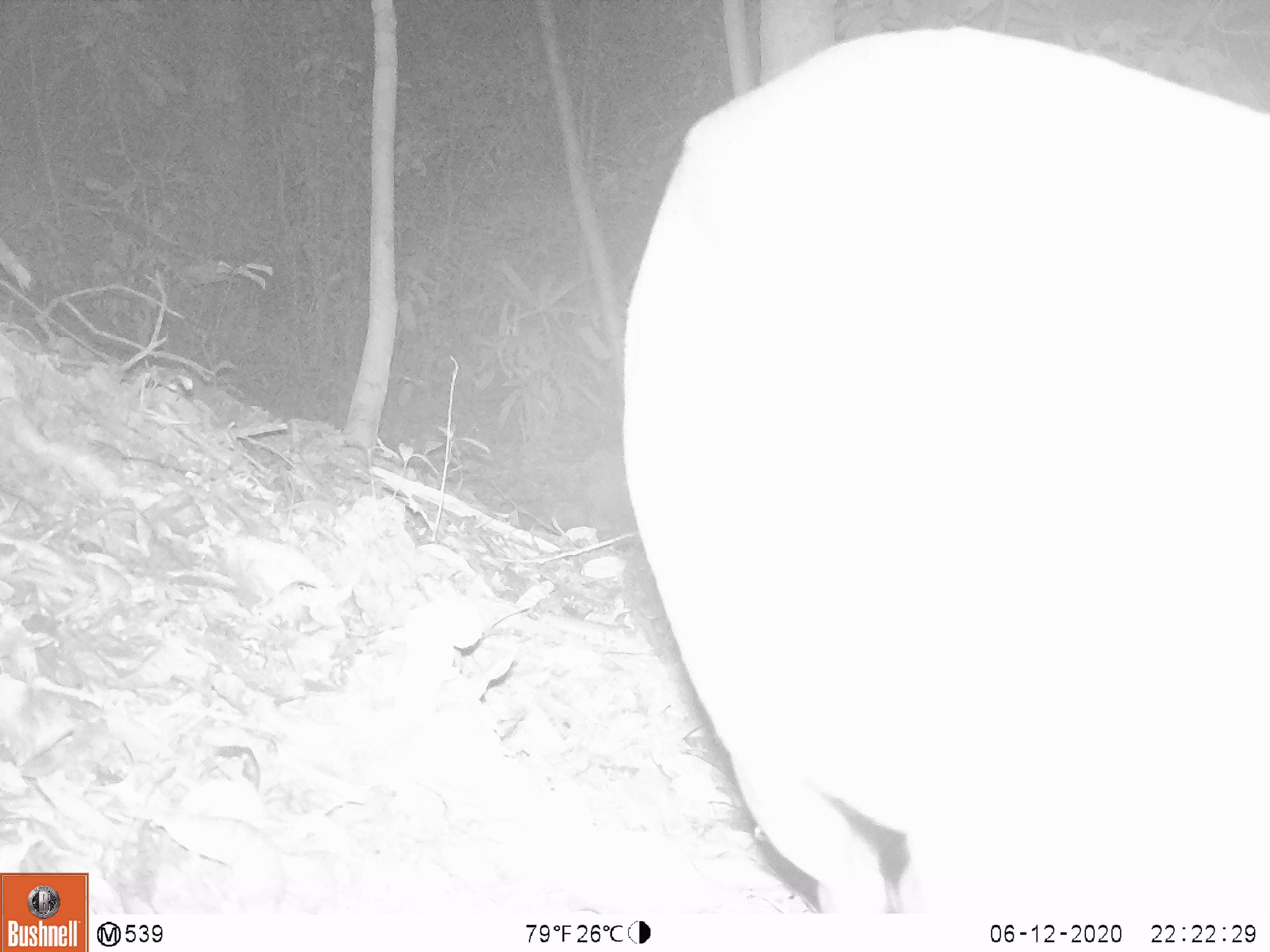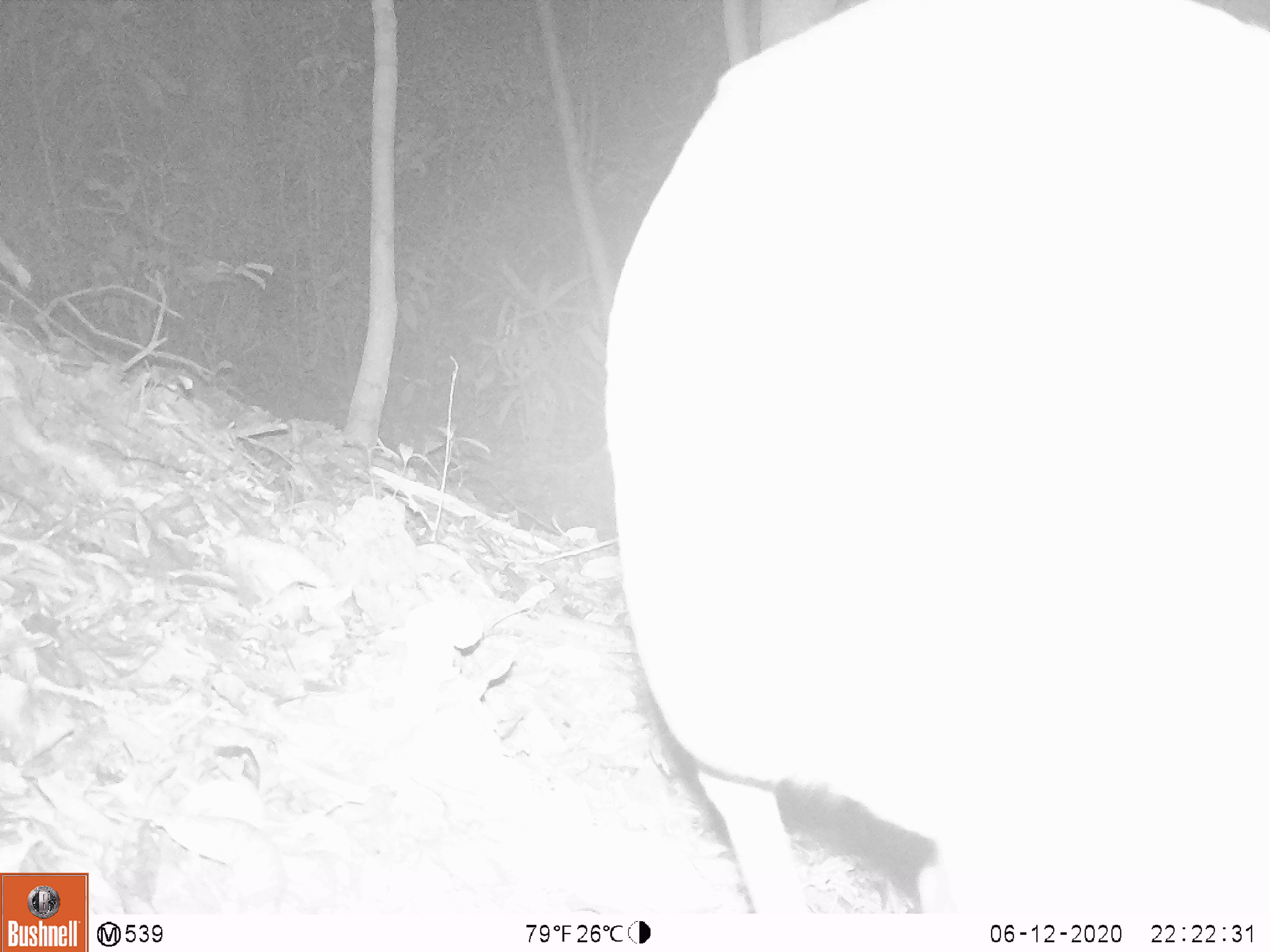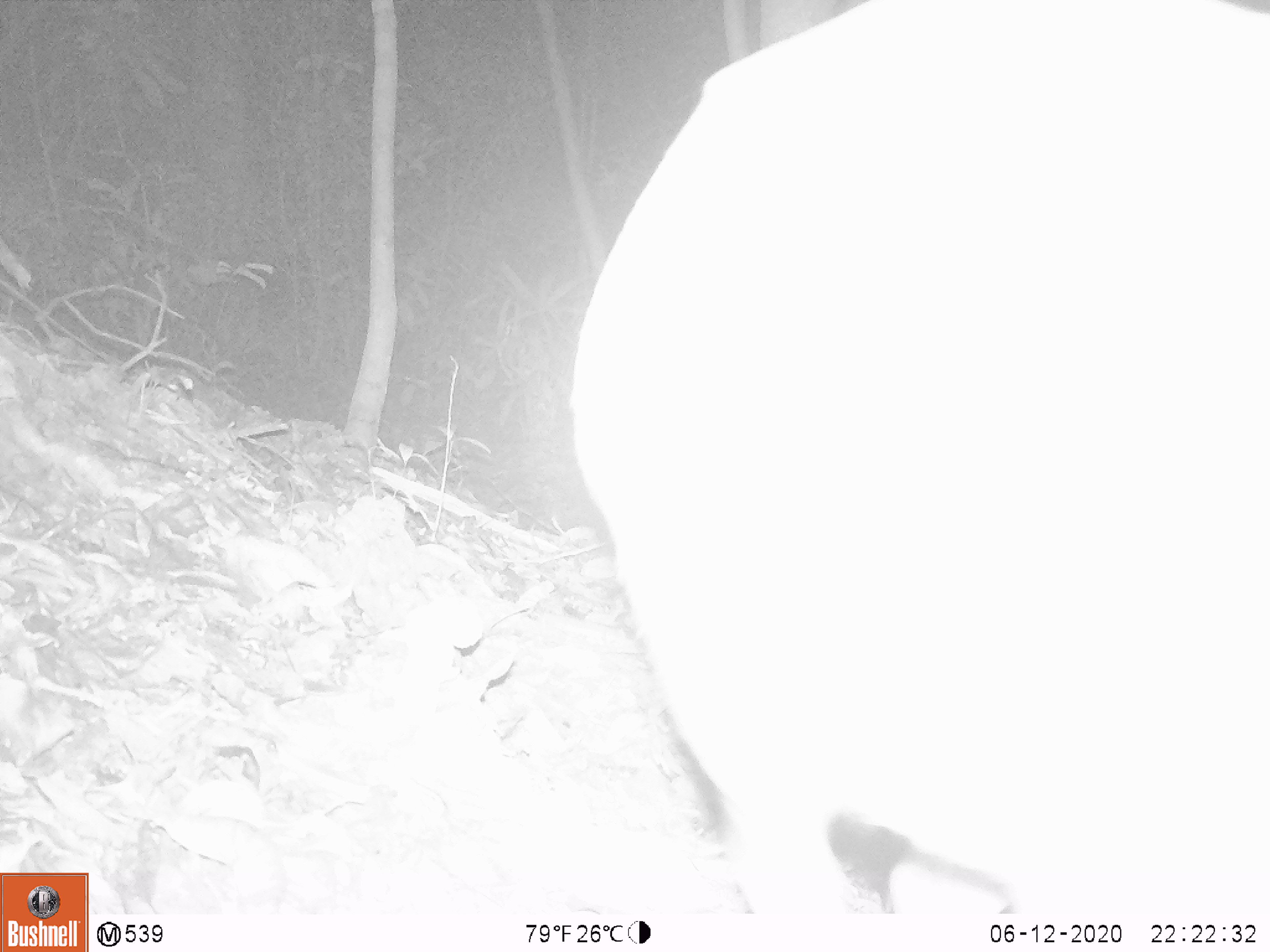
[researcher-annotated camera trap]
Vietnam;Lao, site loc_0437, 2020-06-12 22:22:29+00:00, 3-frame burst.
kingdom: Animalia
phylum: Chordata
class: Mammalia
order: Artiodactyla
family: Cervidae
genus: Muntiacus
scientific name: Muntiacus rooseveltorum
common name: roosevelt's muntjac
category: roosevelts muntjac group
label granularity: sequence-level